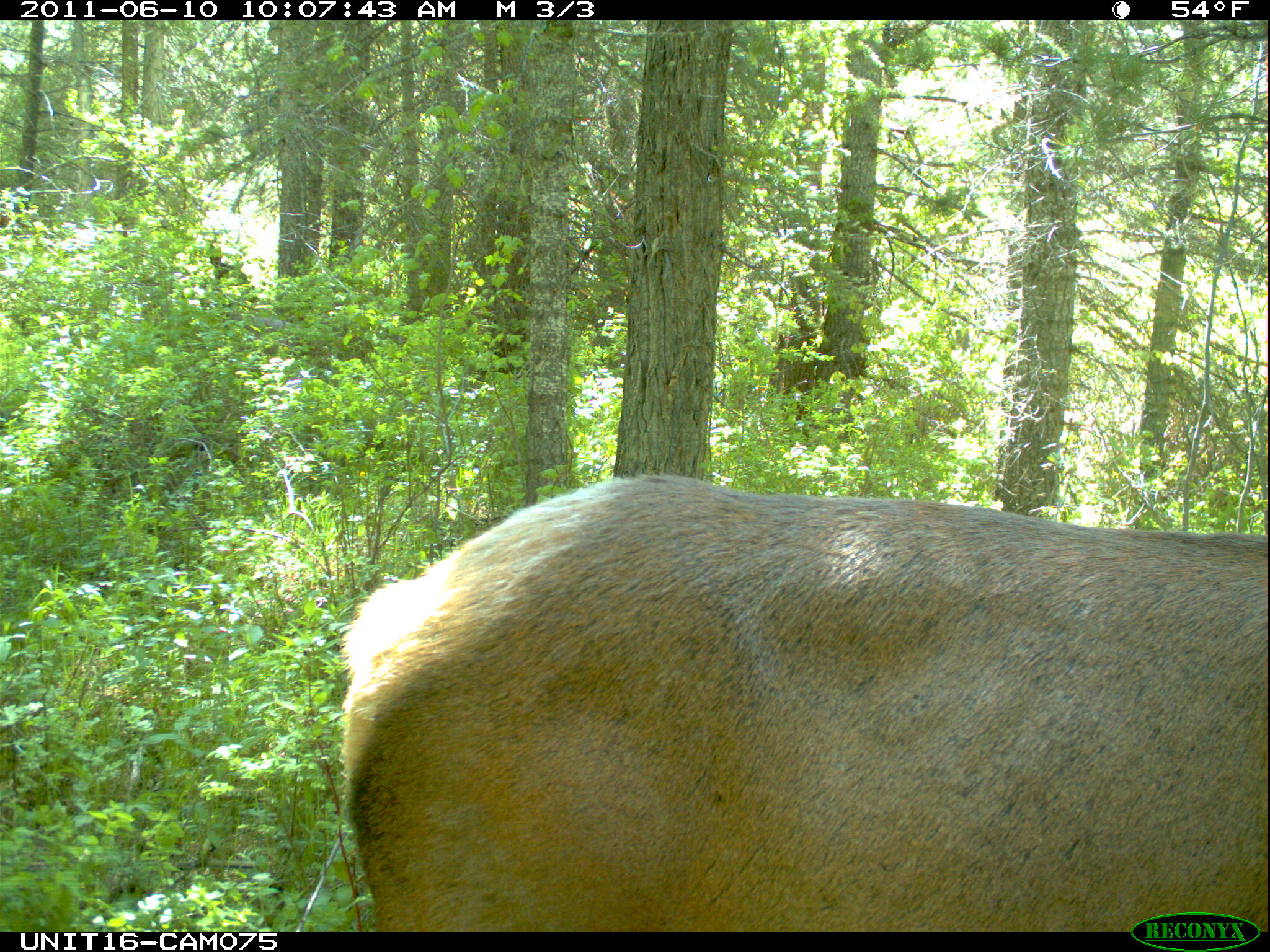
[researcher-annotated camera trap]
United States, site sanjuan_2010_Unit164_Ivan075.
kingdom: Animalia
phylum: Chordata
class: Mammalia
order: Artiodactyla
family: Cervidae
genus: Cervus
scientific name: Cervus elaphus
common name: red deer